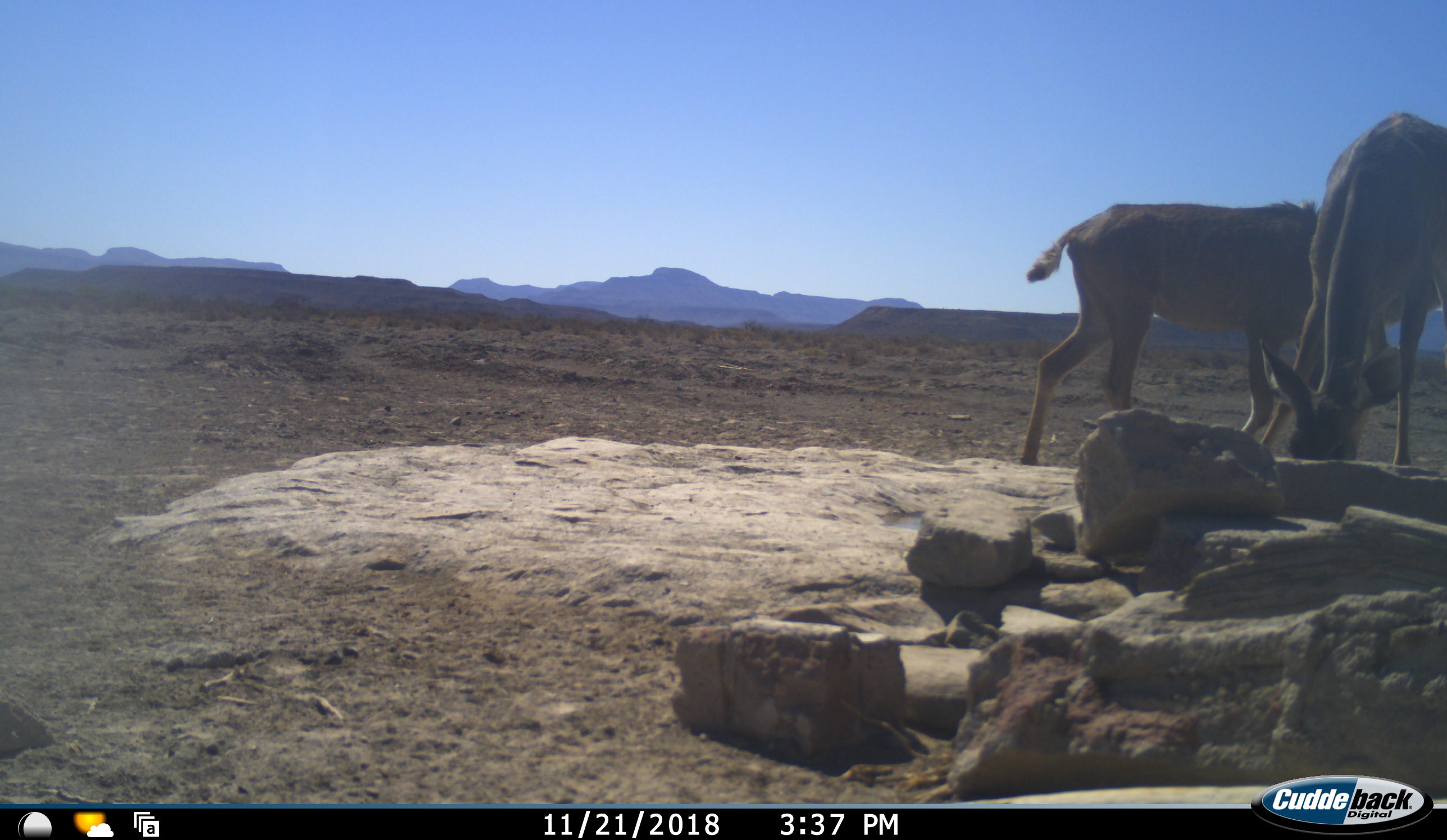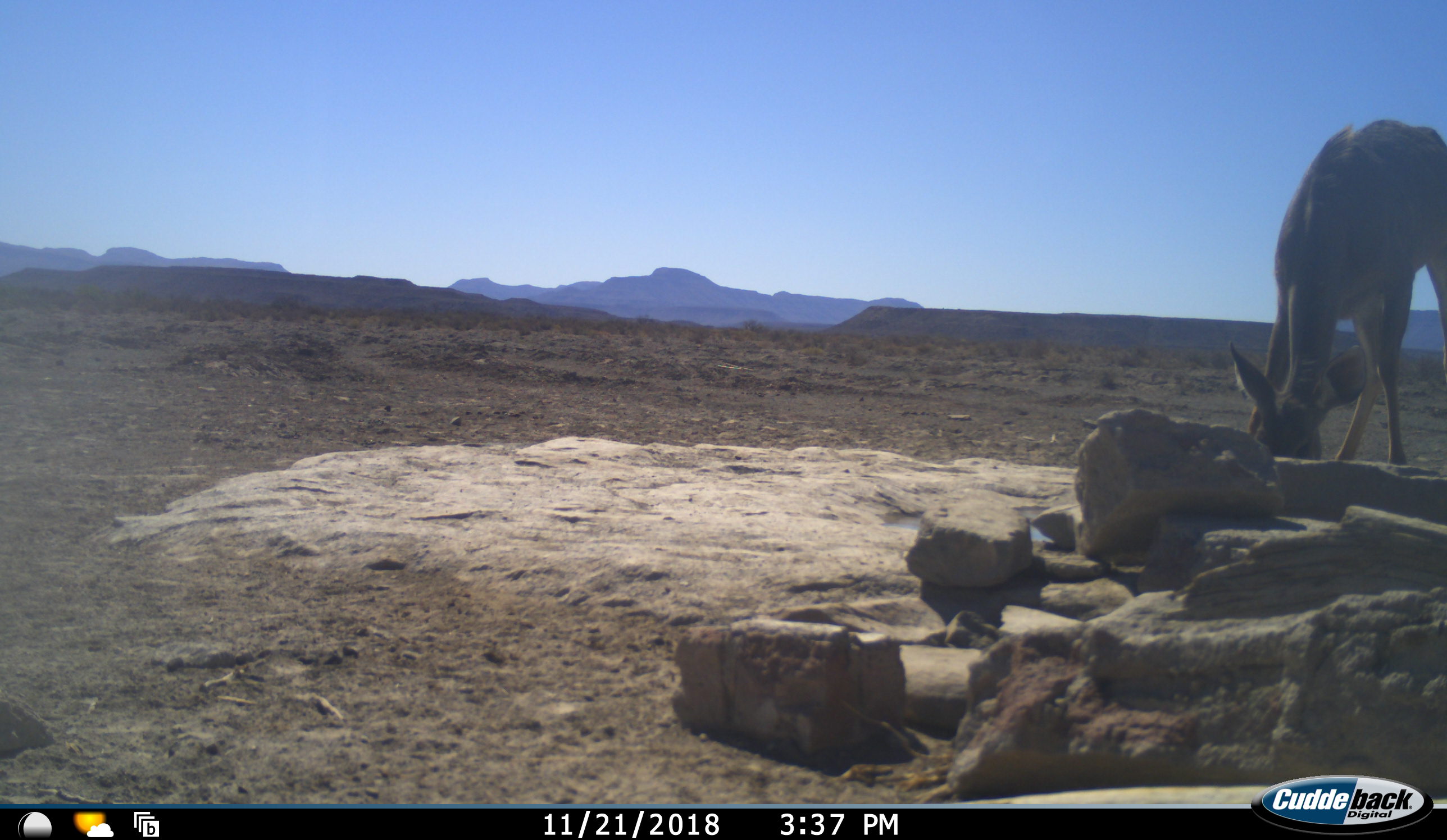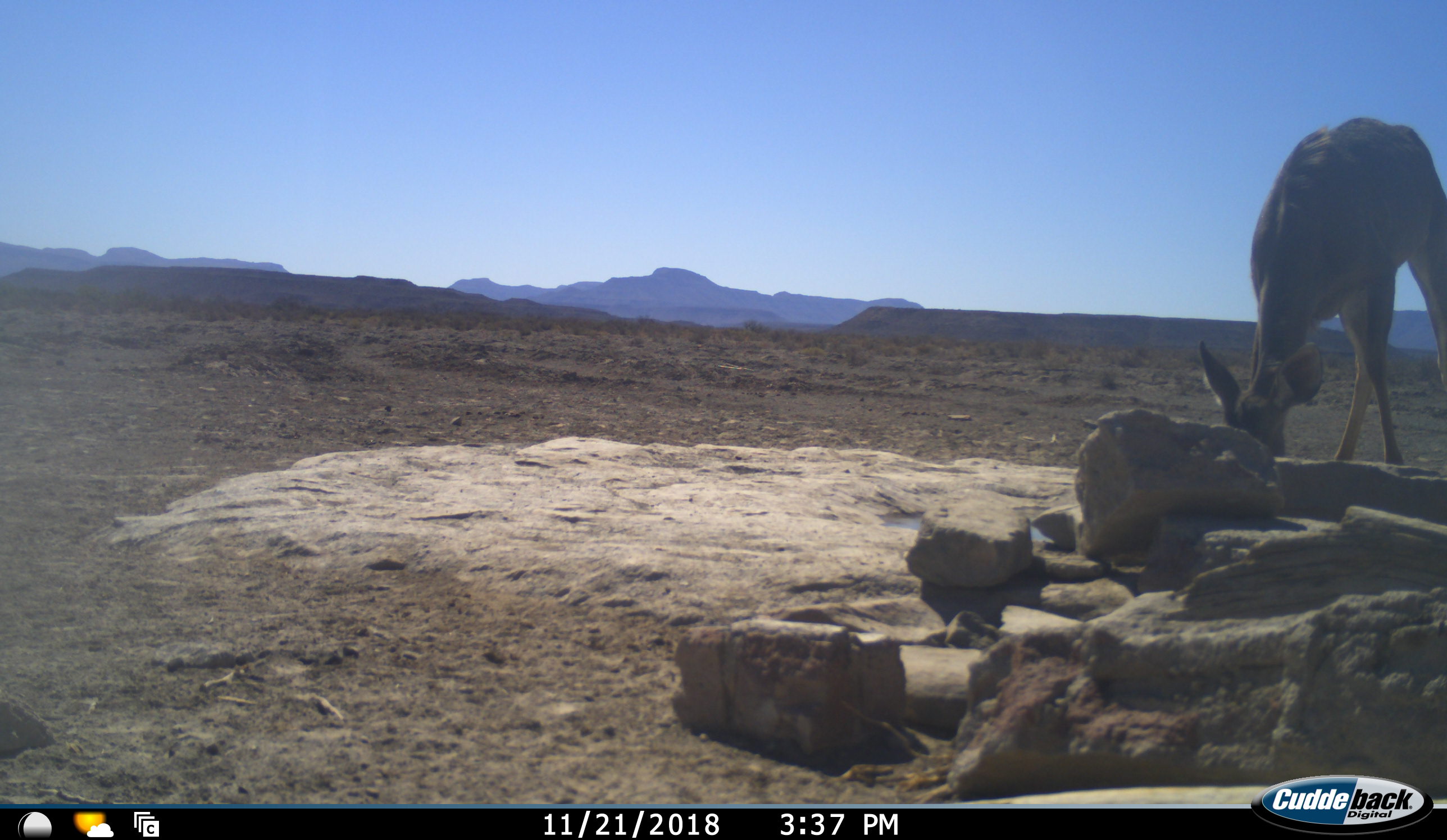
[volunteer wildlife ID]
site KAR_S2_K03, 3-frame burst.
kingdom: Animalia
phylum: Chordata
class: Mammalia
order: Artiodactyla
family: Bovidae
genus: Tragelaphus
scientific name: Tragelaphus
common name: kudu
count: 2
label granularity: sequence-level